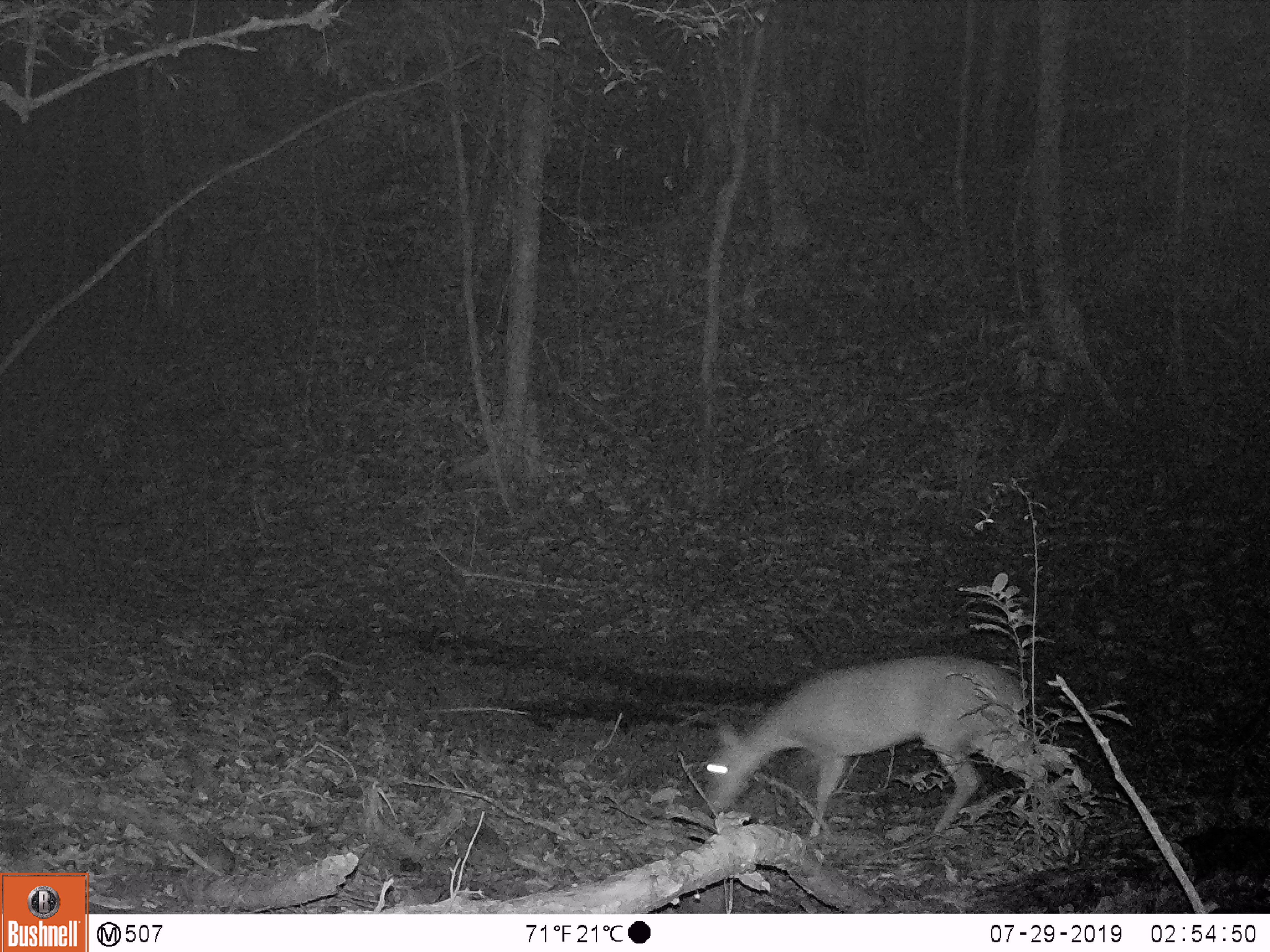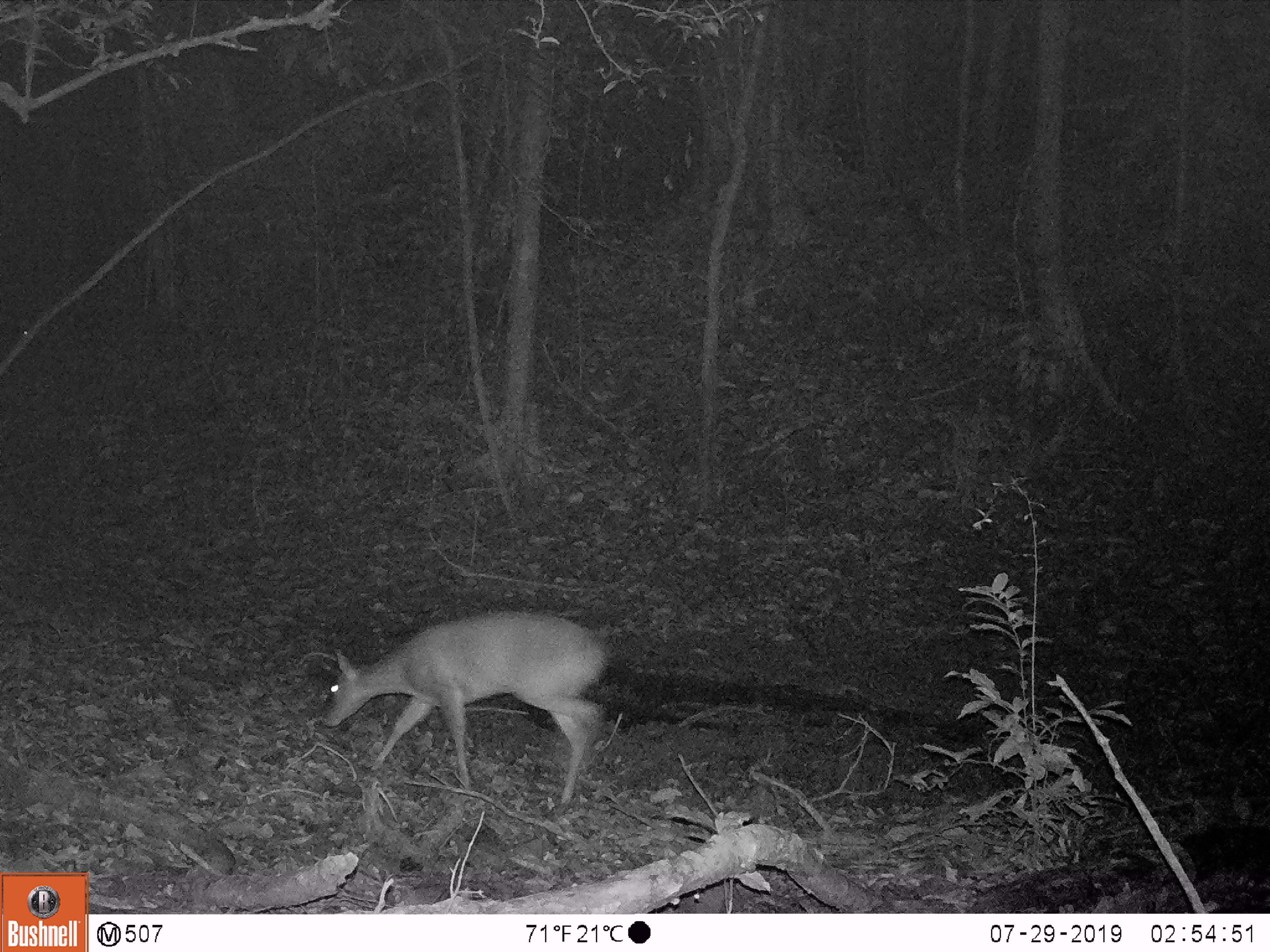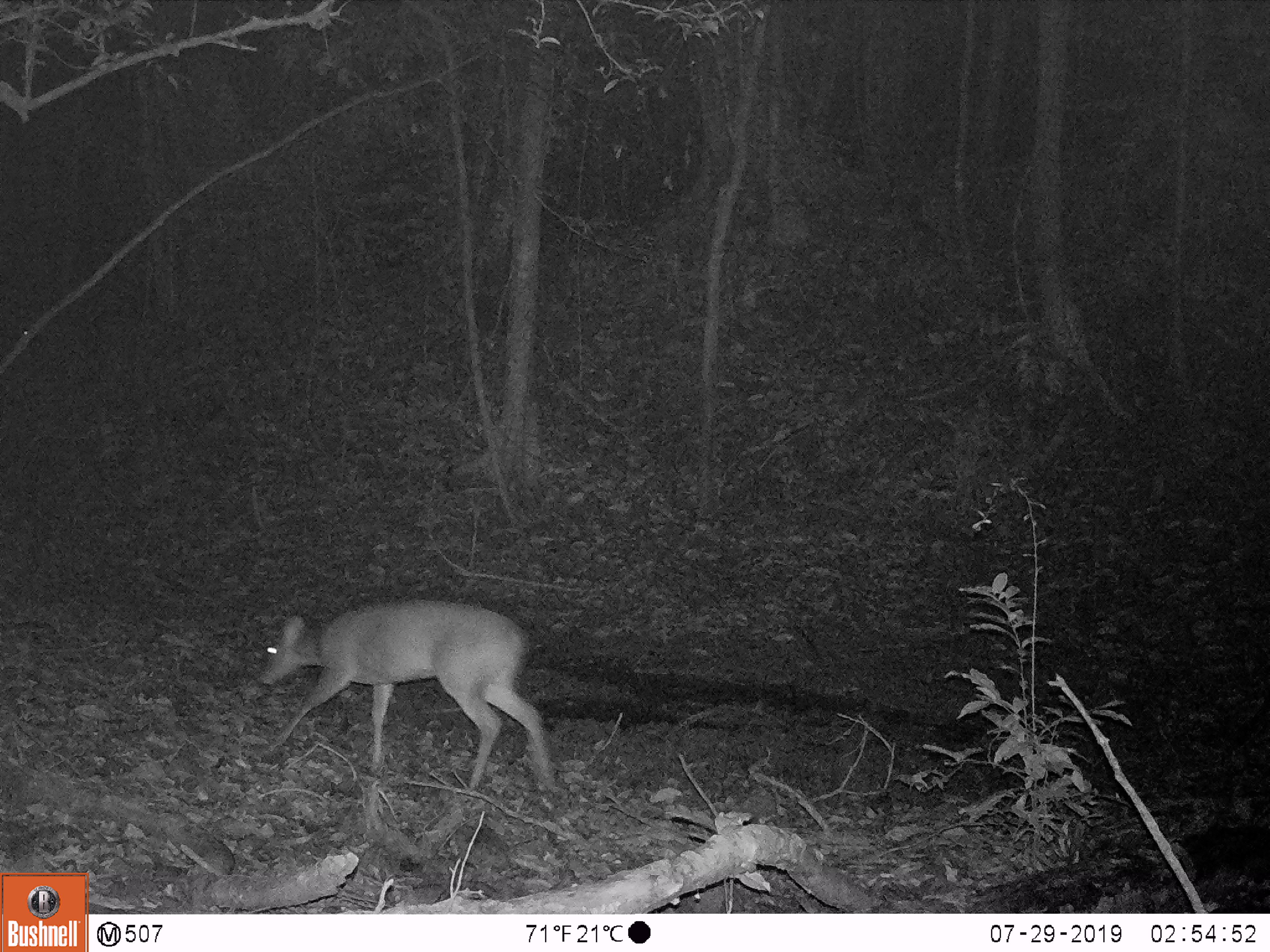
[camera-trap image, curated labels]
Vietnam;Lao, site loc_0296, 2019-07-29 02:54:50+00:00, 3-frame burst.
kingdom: Animalia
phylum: Chordata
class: Mammalia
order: Artiodactyla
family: Cervidae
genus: Muntiacus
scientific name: Muntiacus vuquangensis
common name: large-antlered muntjac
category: large antlered muntjac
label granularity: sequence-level